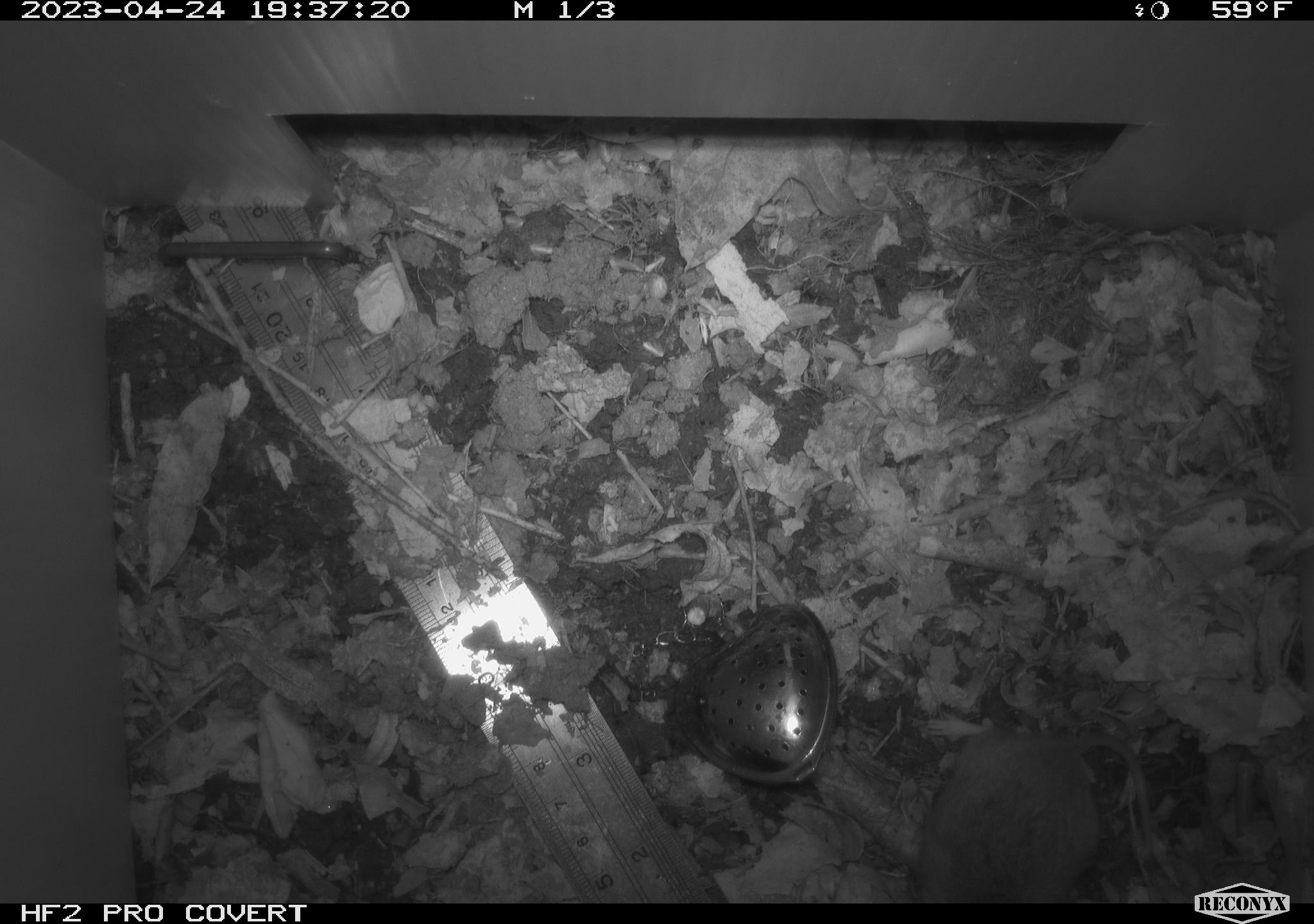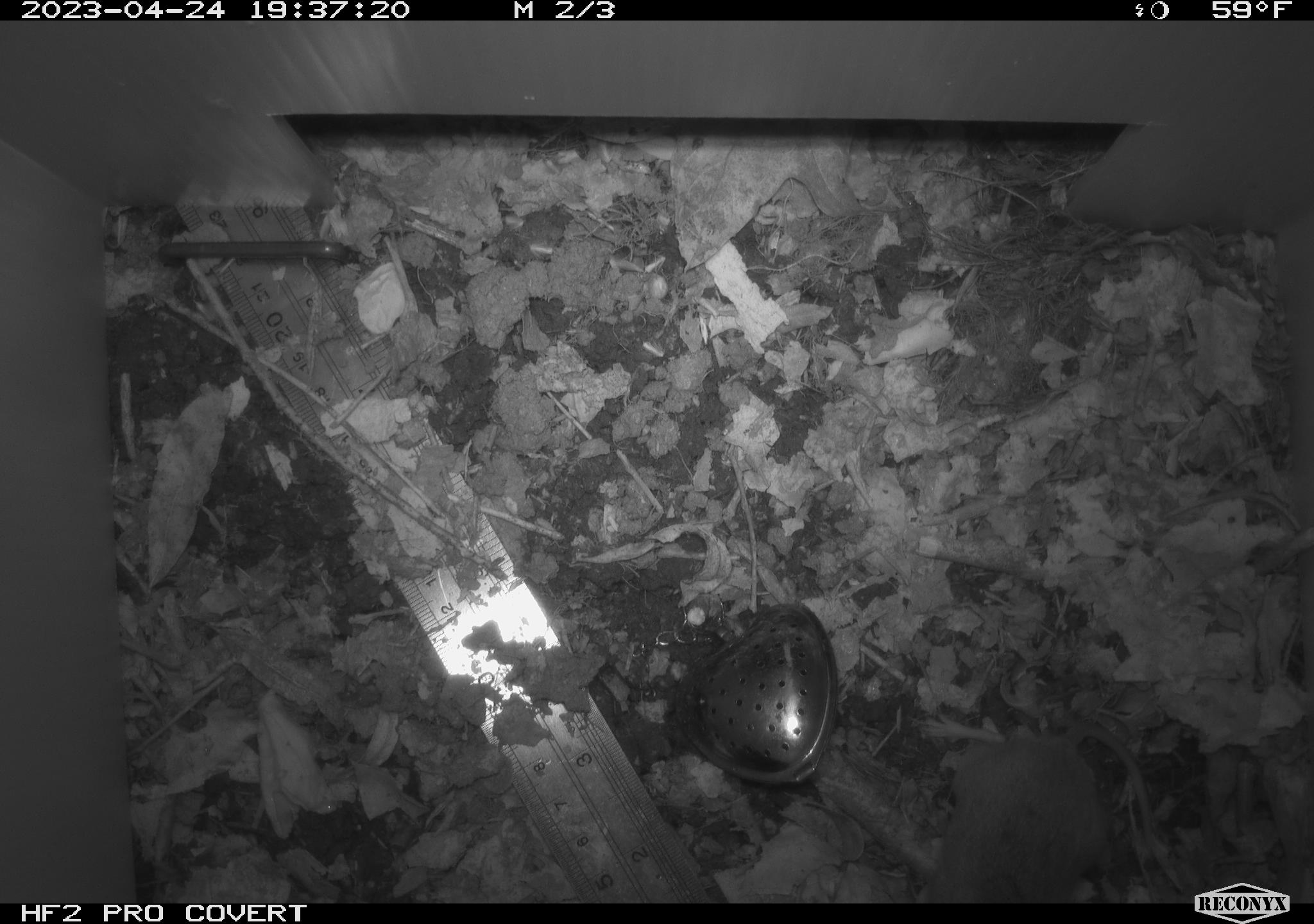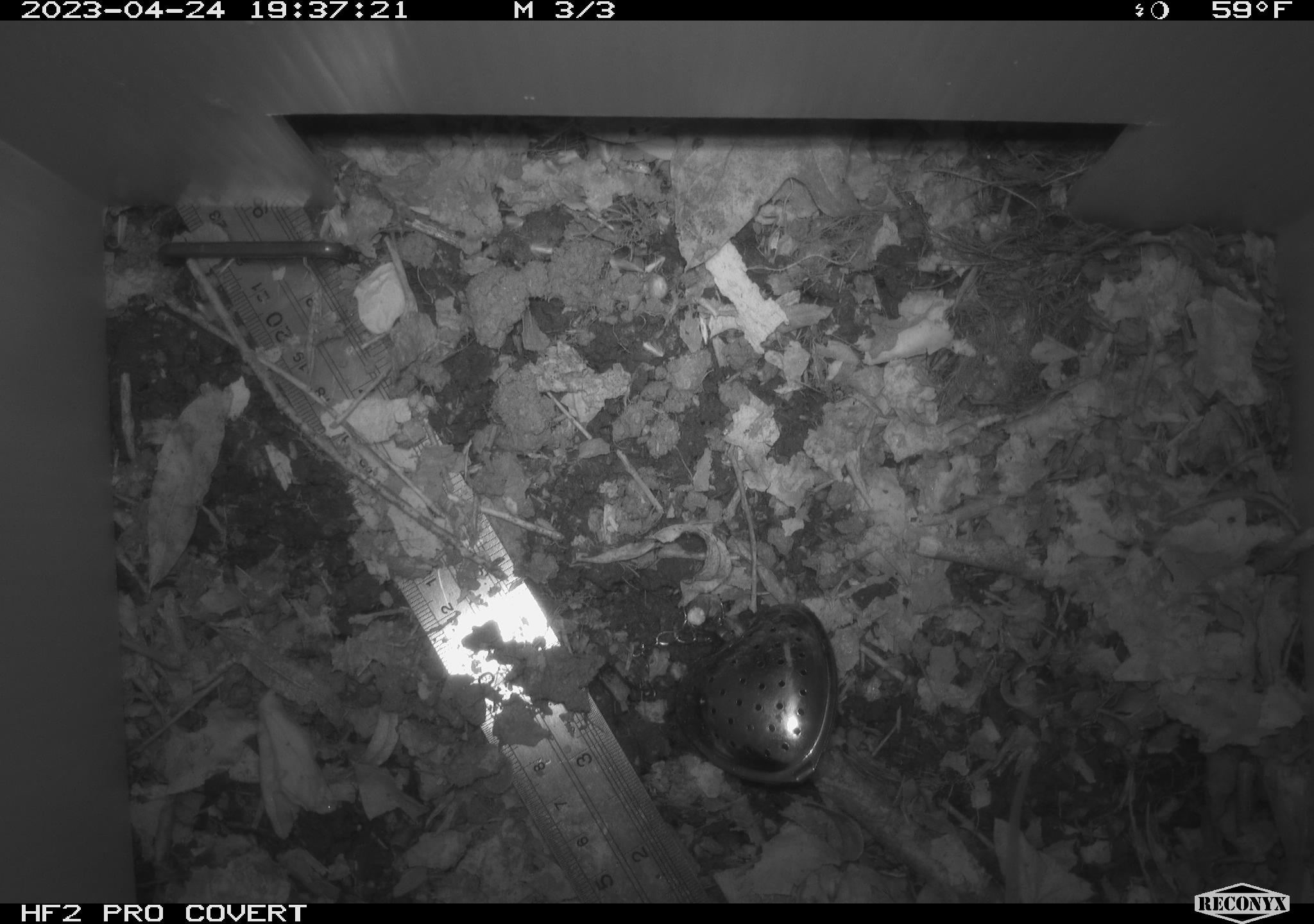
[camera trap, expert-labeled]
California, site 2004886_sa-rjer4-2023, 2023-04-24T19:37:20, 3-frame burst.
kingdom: Animalia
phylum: Chordata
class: Mammalia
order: Rodentia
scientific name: Rodentia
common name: mouse species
Mouse species (Rodentia).